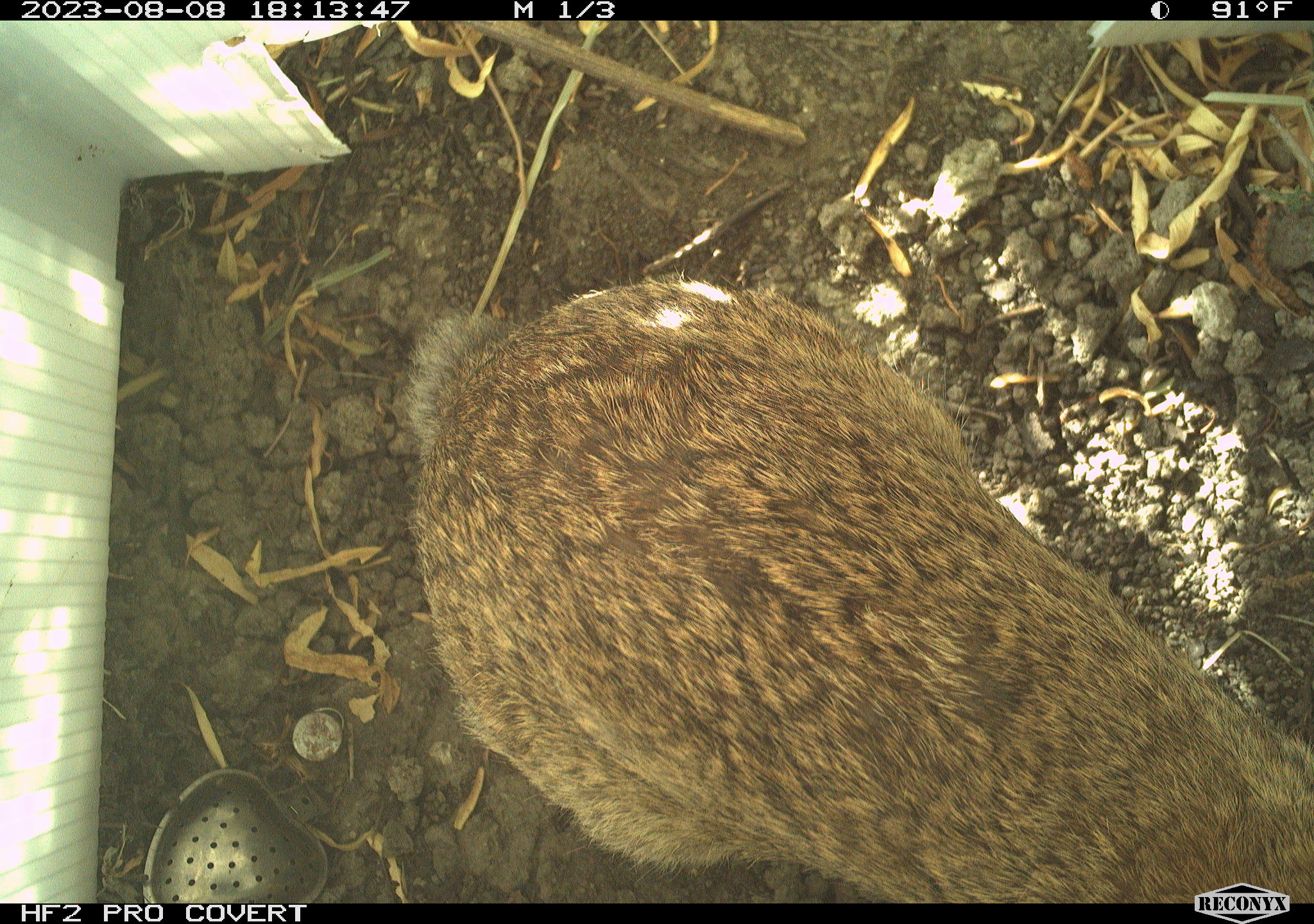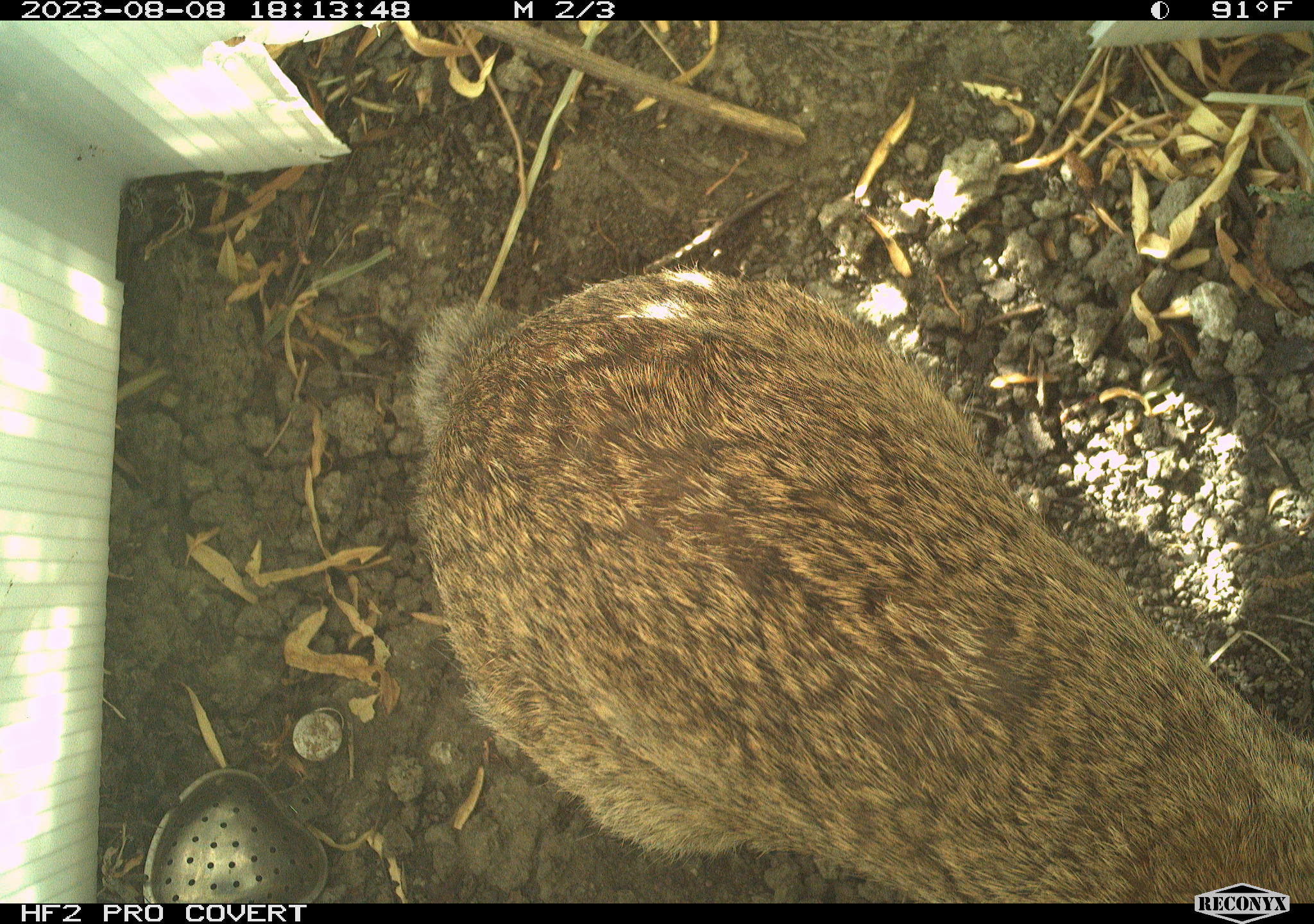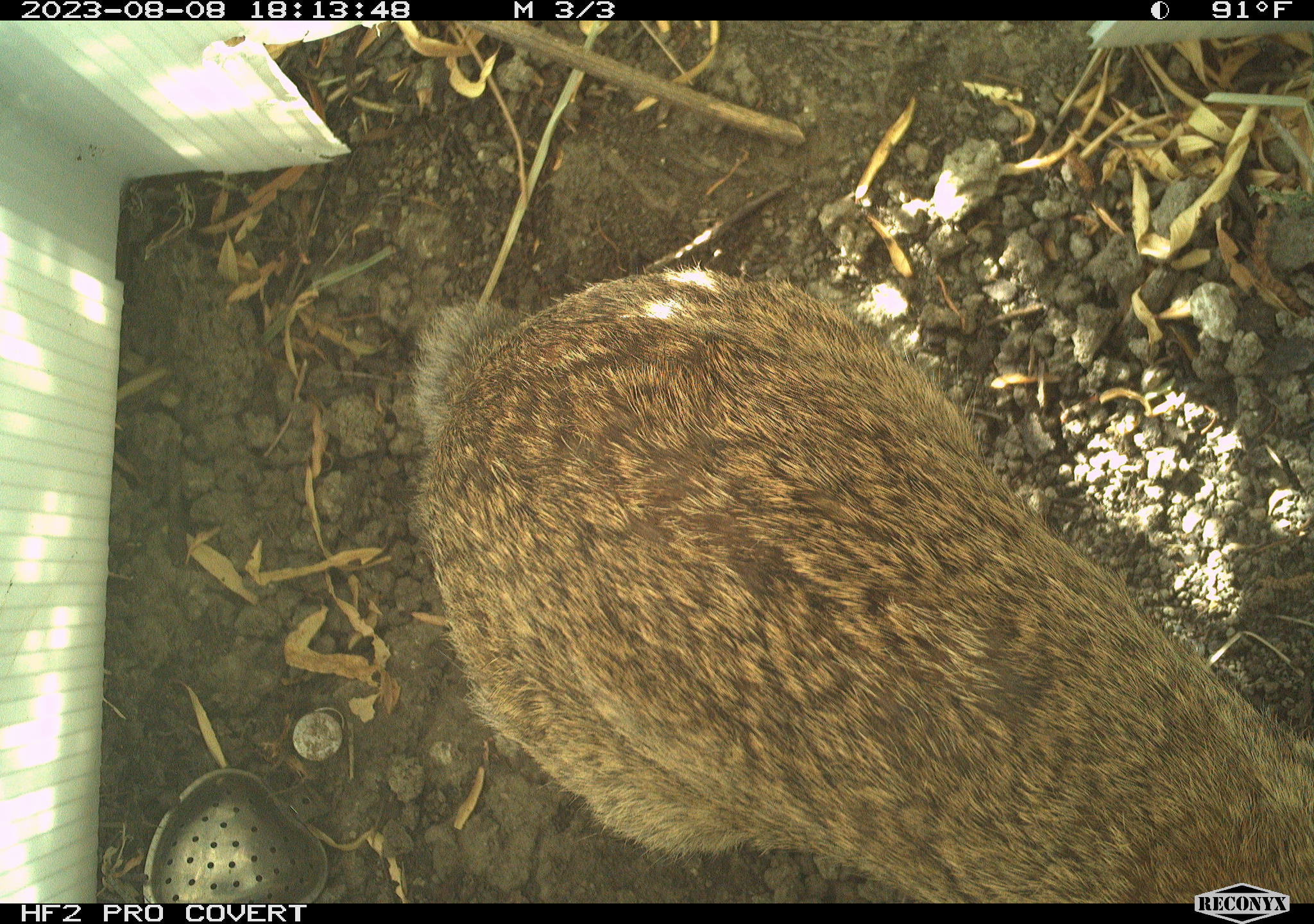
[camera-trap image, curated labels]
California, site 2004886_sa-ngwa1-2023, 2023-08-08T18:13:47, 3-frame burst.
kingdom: Animalia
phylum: Chordata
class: Mammalia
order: Lagomorpha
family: Leporidae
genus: Sylvilagus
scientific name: Sylvilagus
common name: cottontail rabbits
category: sylvilagus species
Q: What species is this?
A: Sylvilagus species (cottontail rabbits) (Sylvilagus).